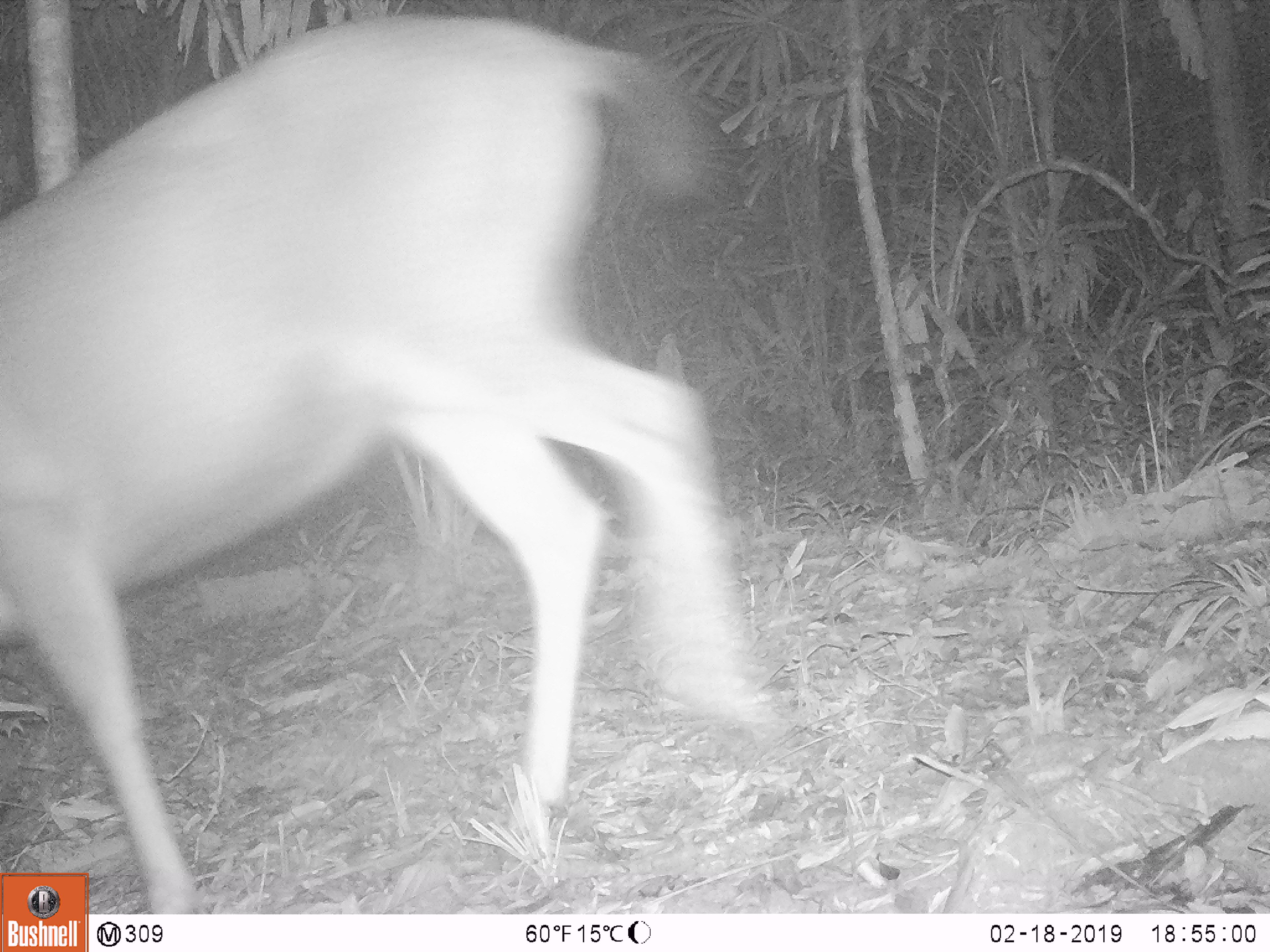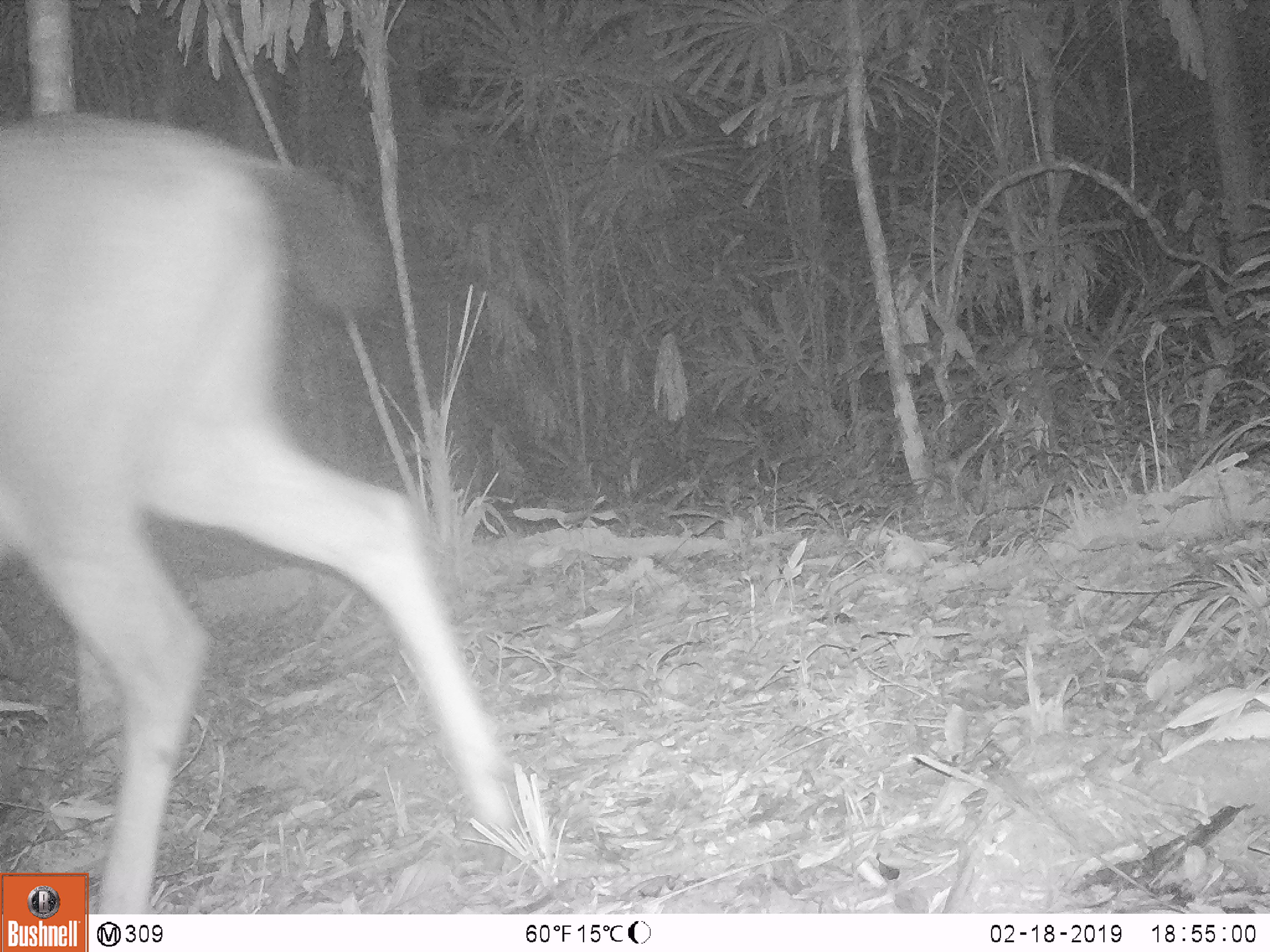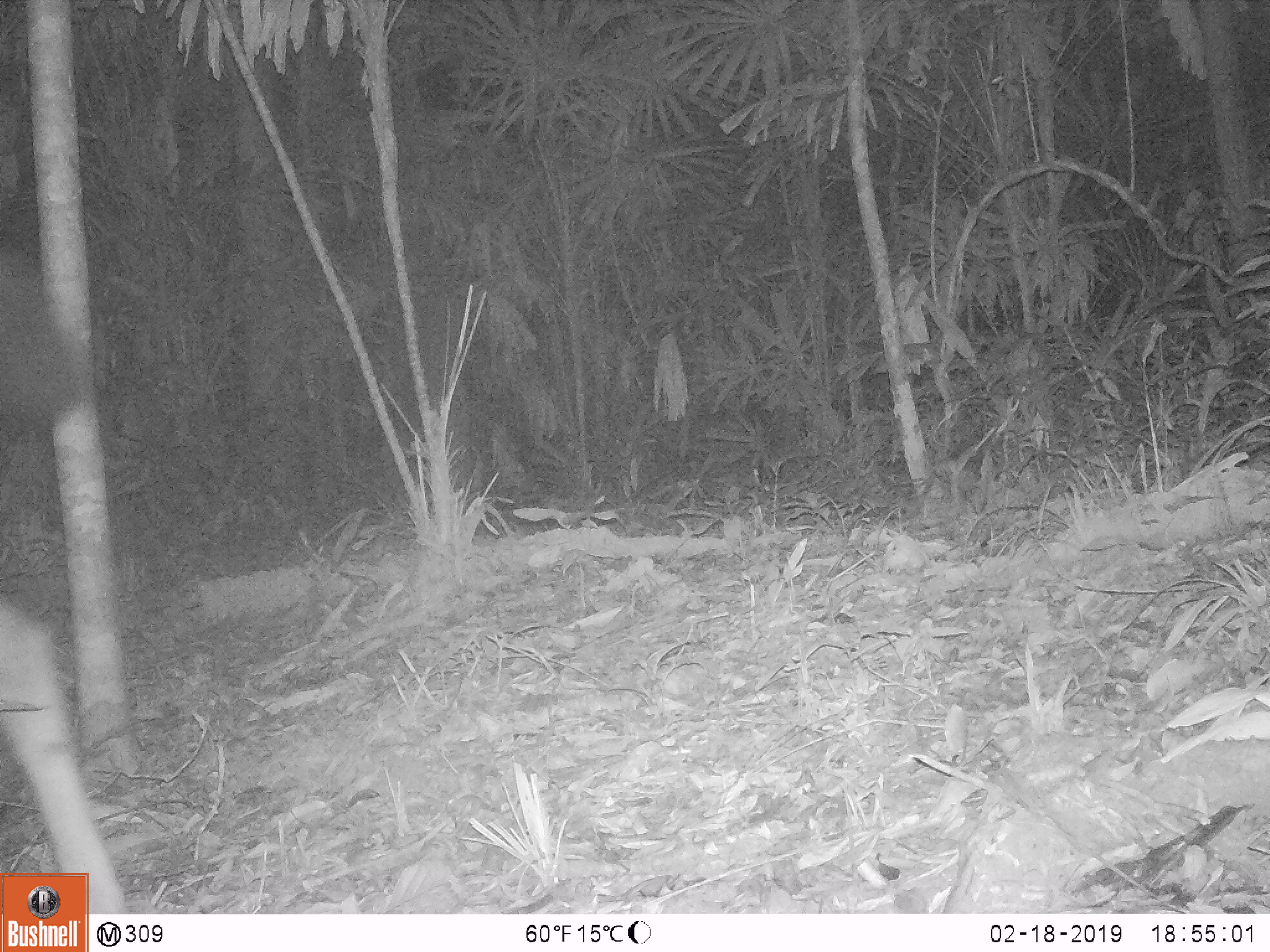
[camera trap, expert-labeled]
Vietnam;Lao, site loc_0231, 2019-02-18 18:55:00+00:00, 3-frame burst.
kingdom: Animalia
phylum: Chordata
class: Mammalia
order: Artiodactyla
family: Cervidae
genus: Rusa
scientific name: Rusa unicolor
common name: sambar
Sambar (Rusa unicolor). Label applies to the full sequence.